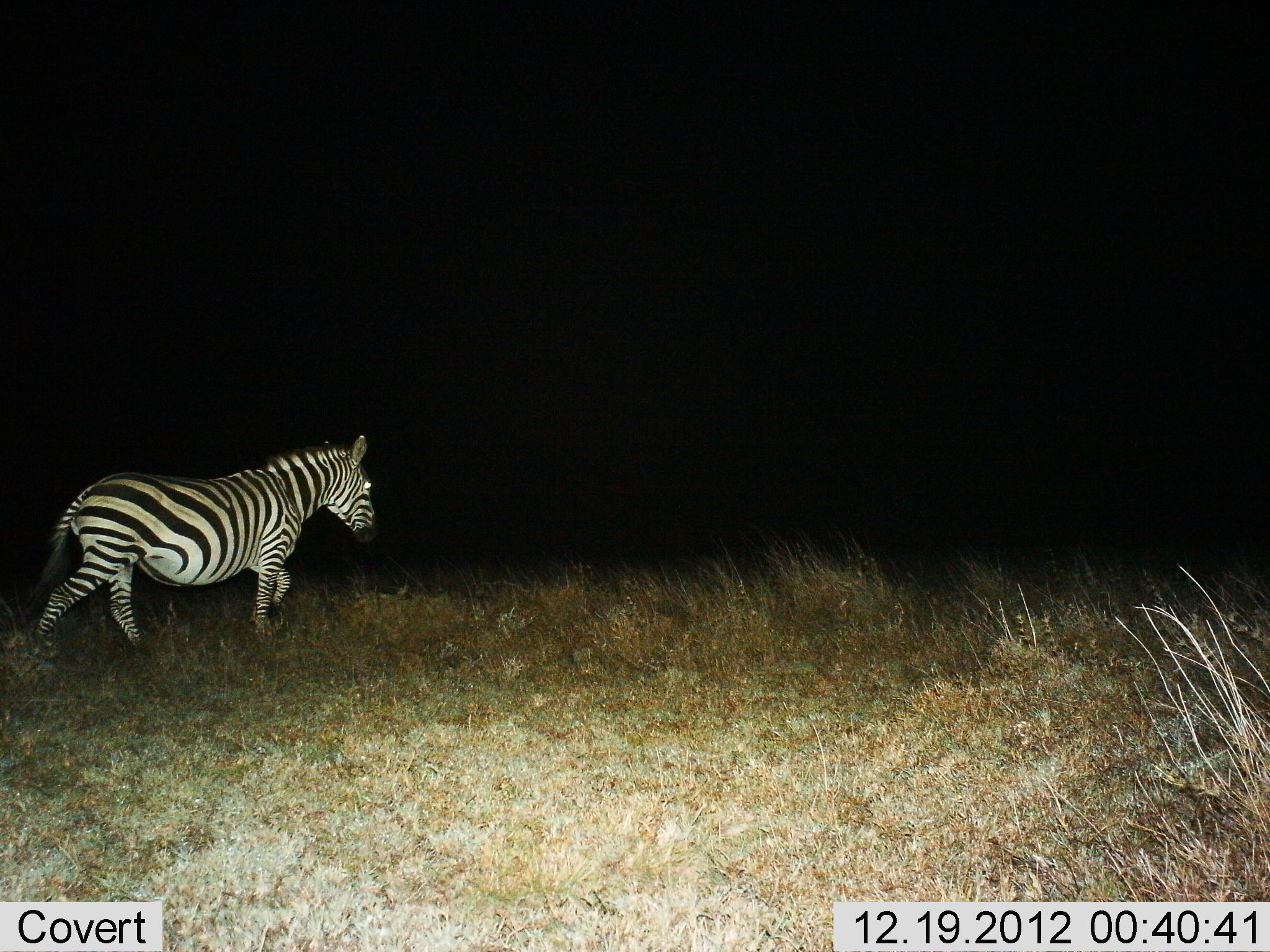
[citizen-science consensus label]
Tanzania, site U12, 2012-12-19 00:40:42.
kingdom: Animalia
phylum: Chordata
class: Mammalia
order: Perissodactyla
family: Equidae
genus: Equus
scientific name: Equus quagga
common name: plains zebra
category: zebra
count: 1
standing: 0%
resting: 0%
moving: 100%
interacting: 0%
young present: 0%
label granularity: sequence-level